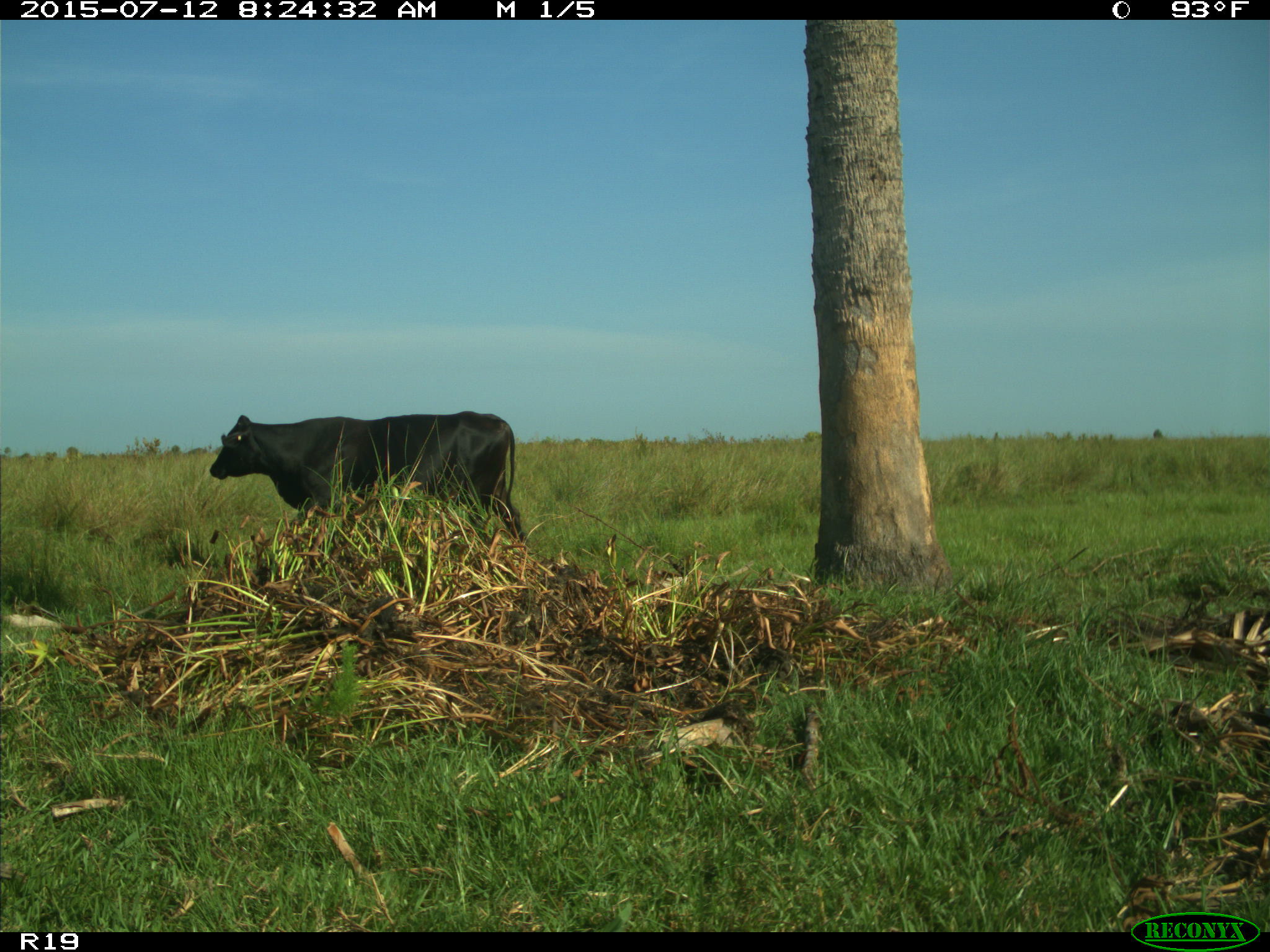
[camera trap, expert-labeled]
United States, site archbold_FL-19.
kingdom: Animalia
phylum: Chordata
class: Mammalia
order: Artiodactyla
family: Bovidae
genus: Bos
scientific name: Bos taurus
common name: domestic cow